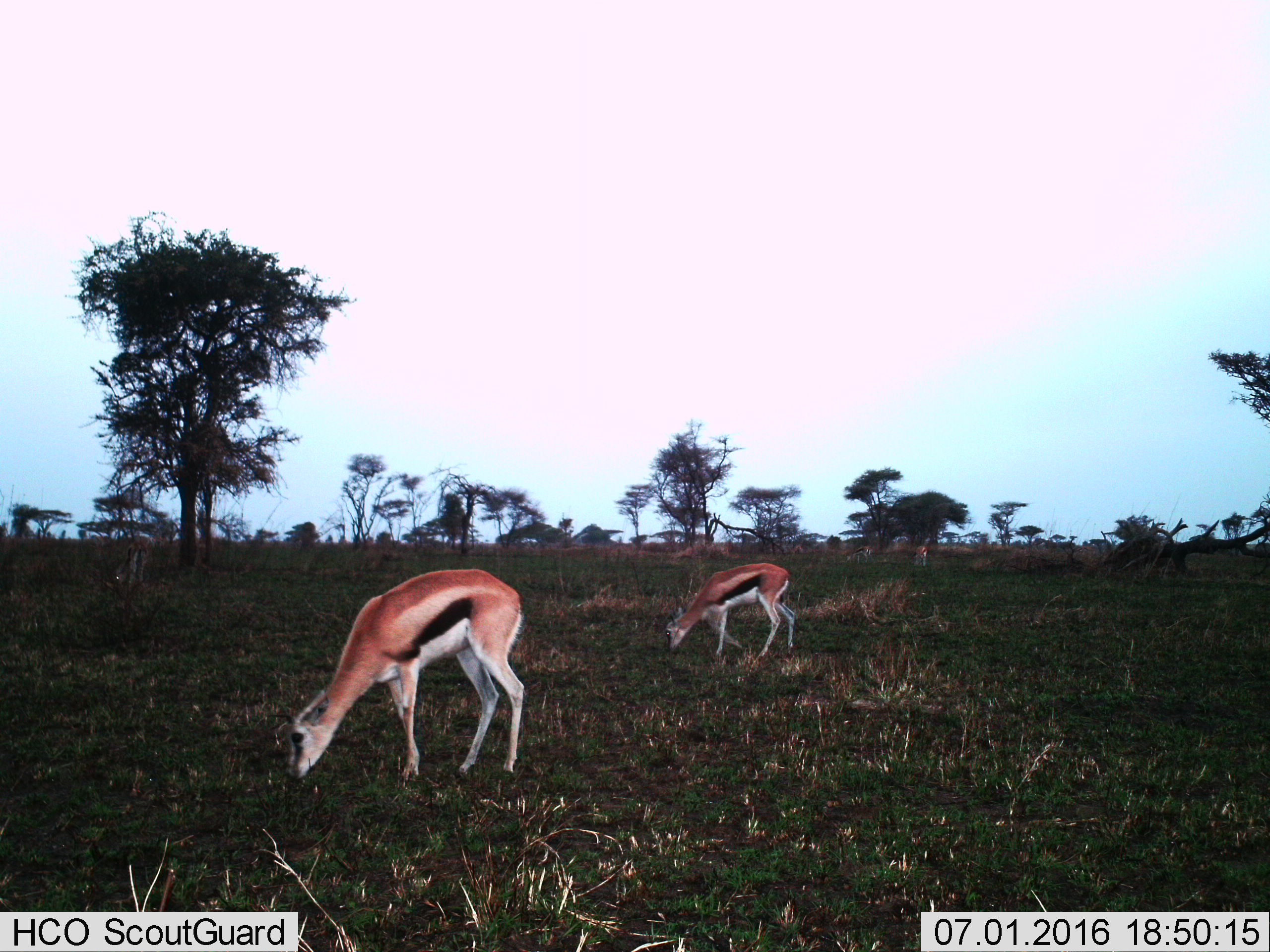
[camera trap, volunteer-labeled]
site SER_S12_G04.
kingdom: Animalia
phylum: Chordata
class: Mammalia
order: Artiodactyla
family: Bovidae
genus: Eudorcas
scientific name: Eudorcas thomsonii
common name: thomson's gazelle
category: gazellethomsons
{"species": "gazellethomsons (thomson's gazelle) (Eudorcas thomsonii)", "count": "2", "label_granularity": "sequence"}